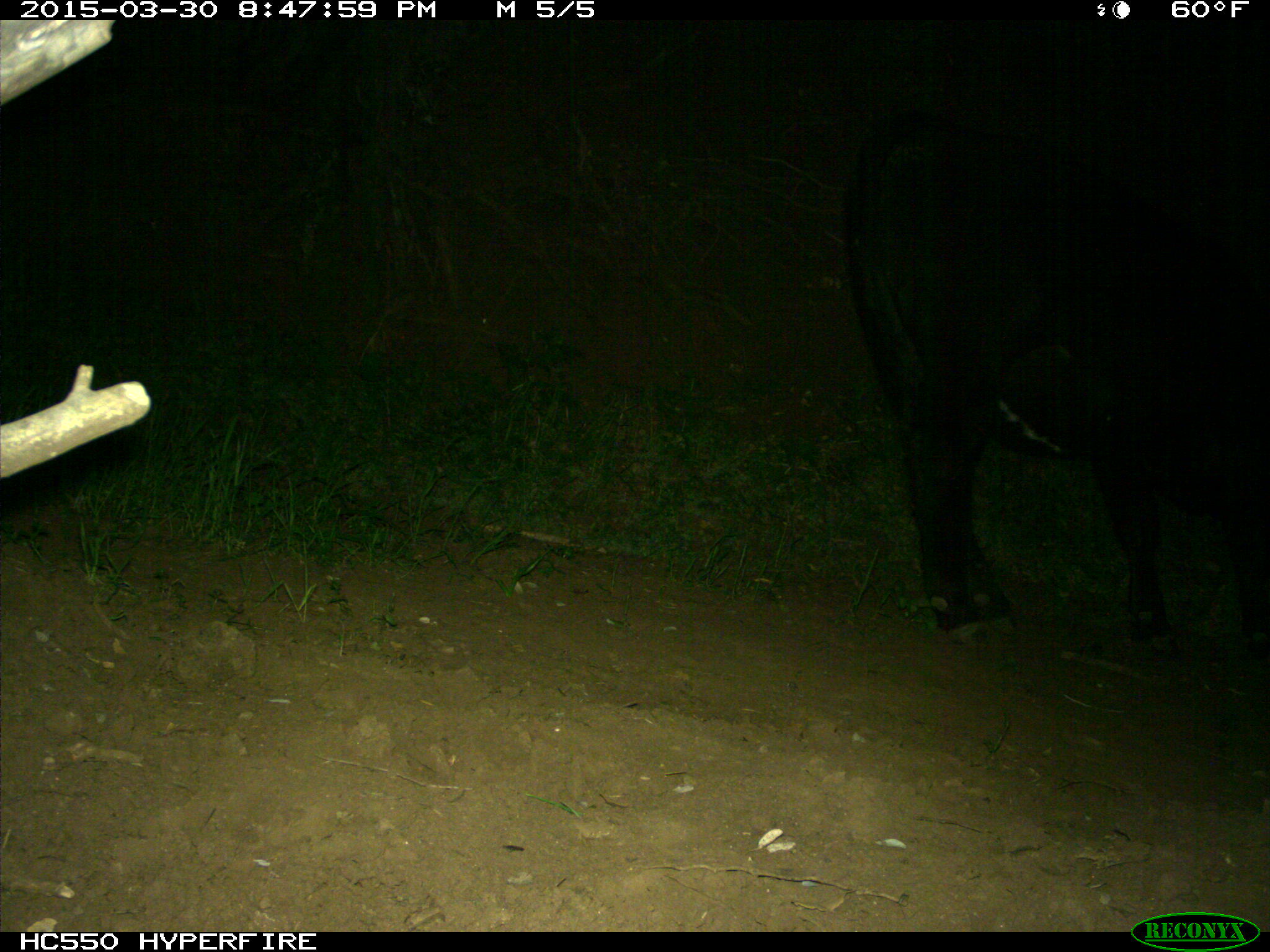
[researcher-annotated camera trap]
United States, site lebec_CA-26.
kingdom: Animalia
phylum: Chordata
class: Mammalia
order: Artiodactyla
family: Bovidae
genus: Bos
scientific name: Bos taurus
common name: domestic cow